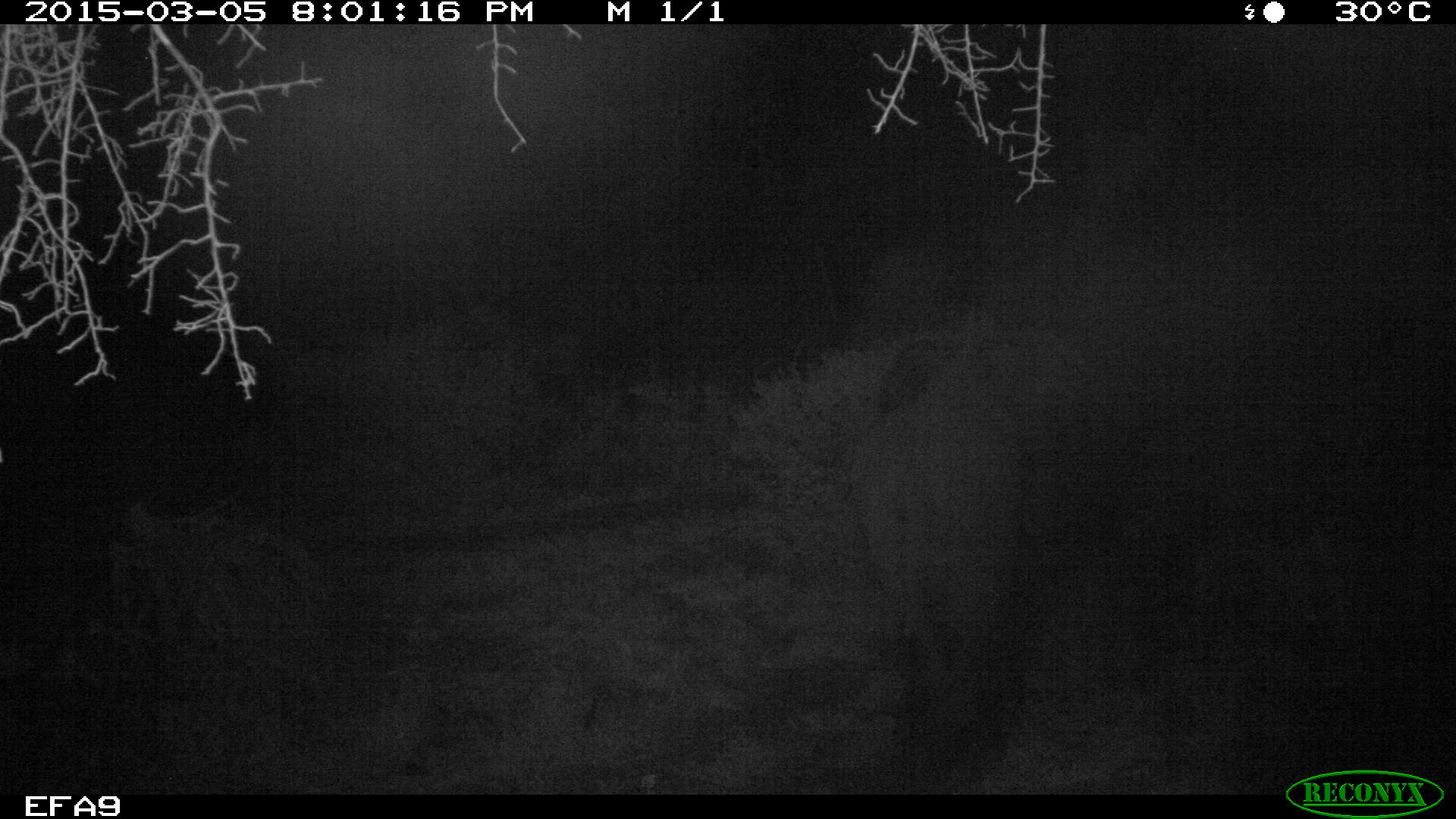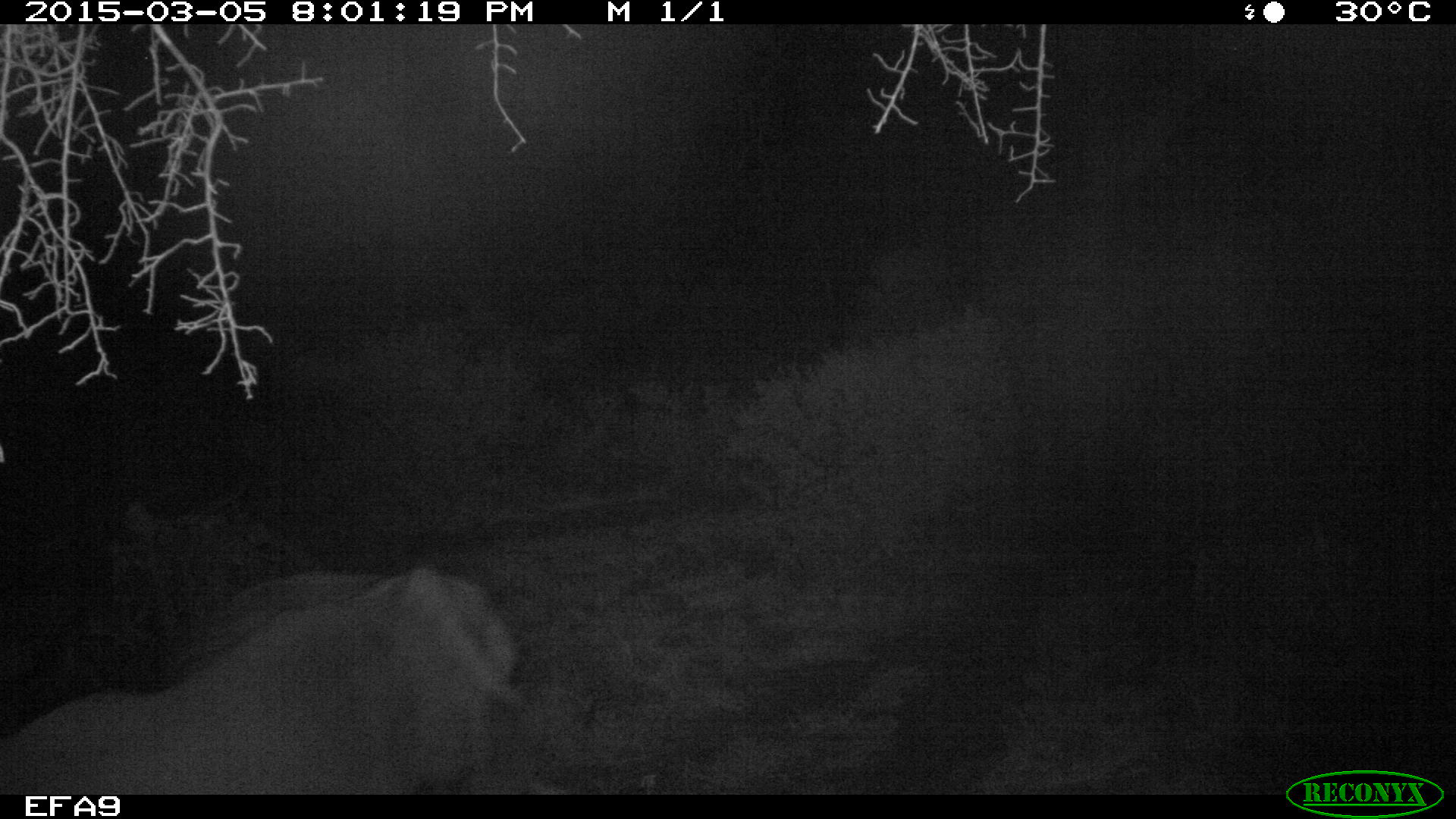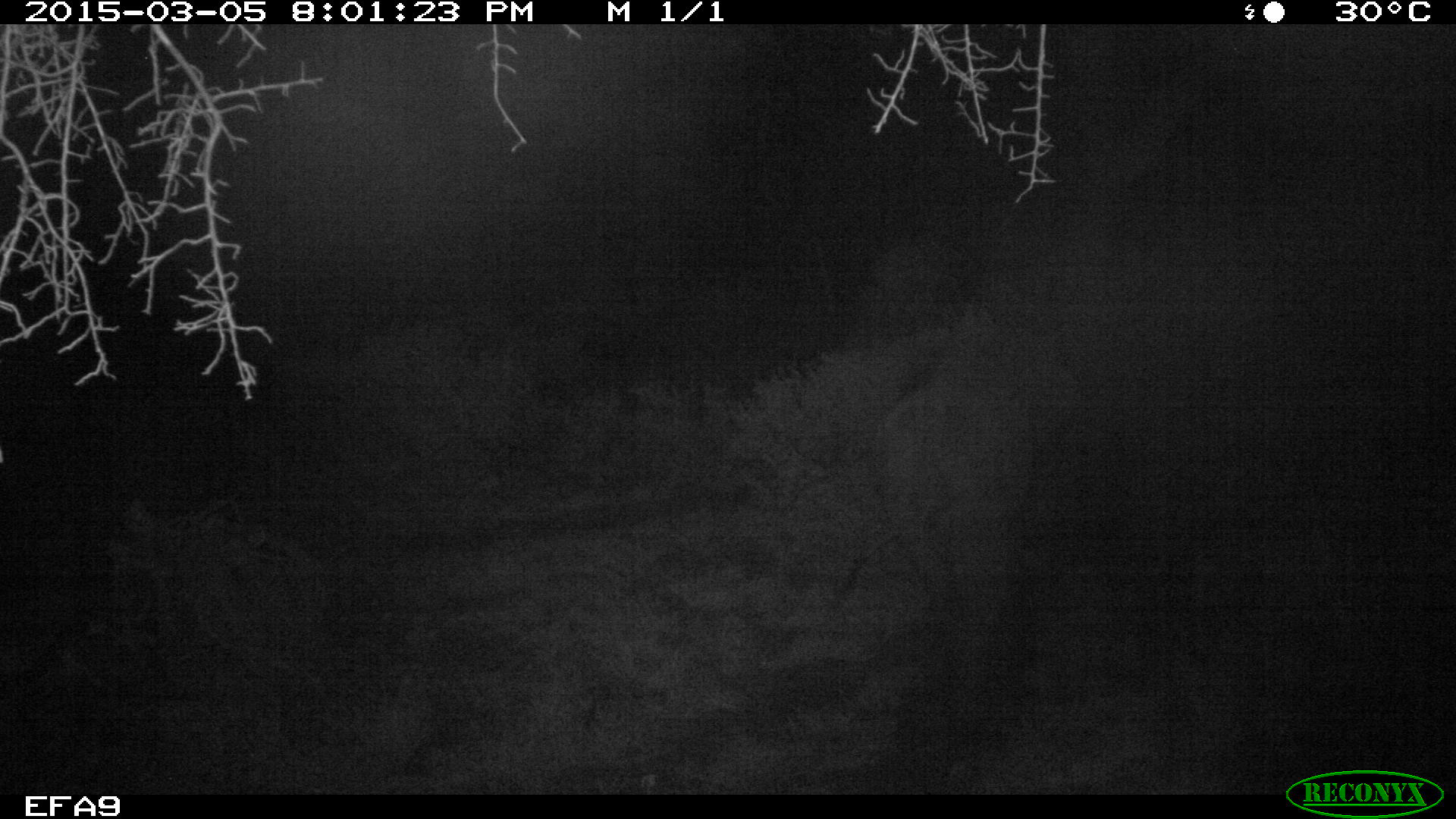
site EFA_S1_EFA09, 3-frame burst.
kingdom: Animalia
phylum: Chordata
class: Mammalia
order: Proboscidea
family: Elephantidae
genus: Loxodonta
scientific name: Loxodonta africana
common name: african bush elephant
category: elephant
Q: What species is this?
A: Elephant (african bush elephant) (Loxodonta africana).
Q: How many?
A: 1.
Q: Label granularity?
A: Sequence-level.